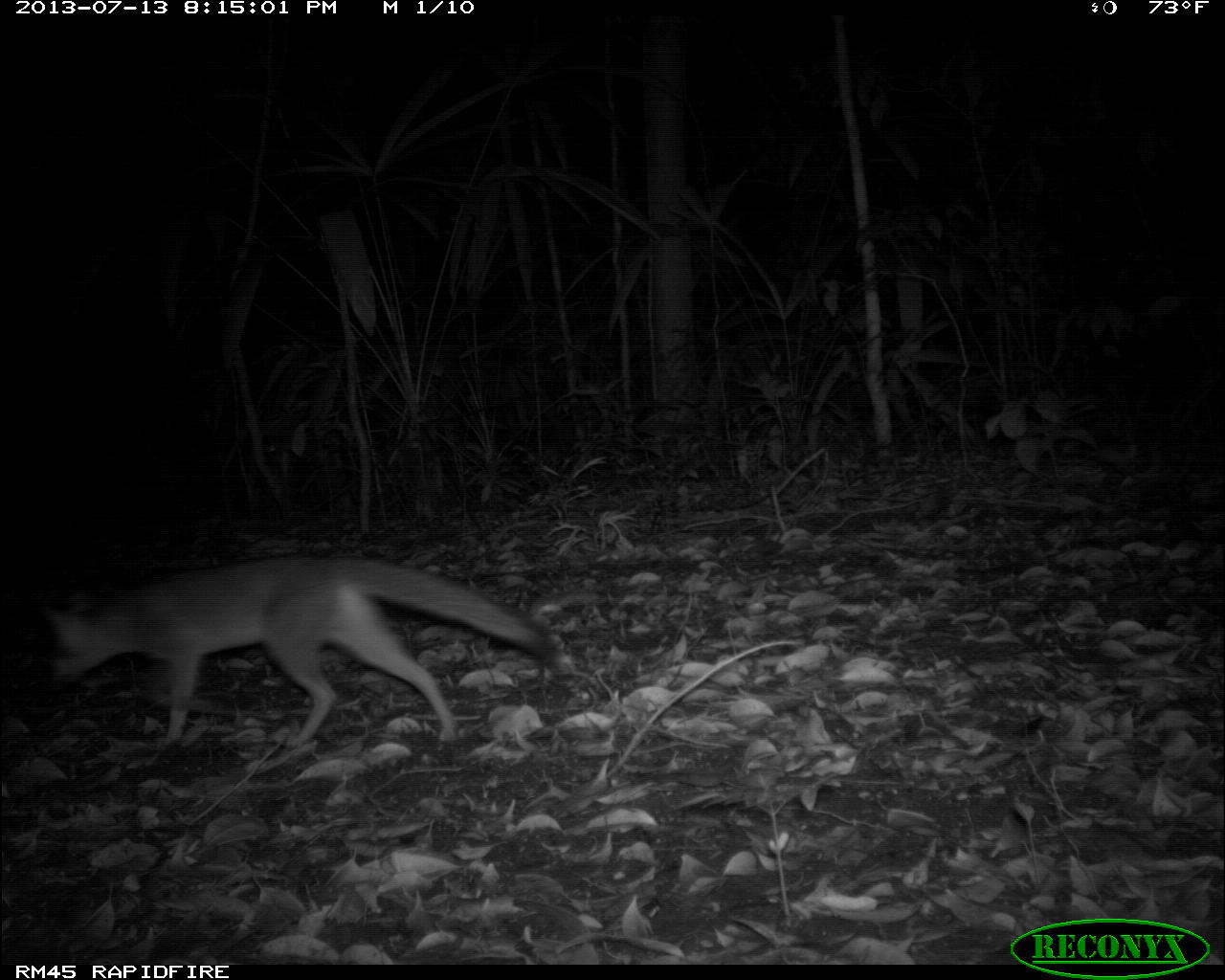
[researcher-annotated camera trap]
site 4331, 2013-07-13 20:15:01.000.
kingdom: Animalia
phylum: Chordata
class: Mammalia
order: Carnivora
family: Canidae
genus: Urocyon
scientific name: Urocyon cinereoargenteus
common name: gray fox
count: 1